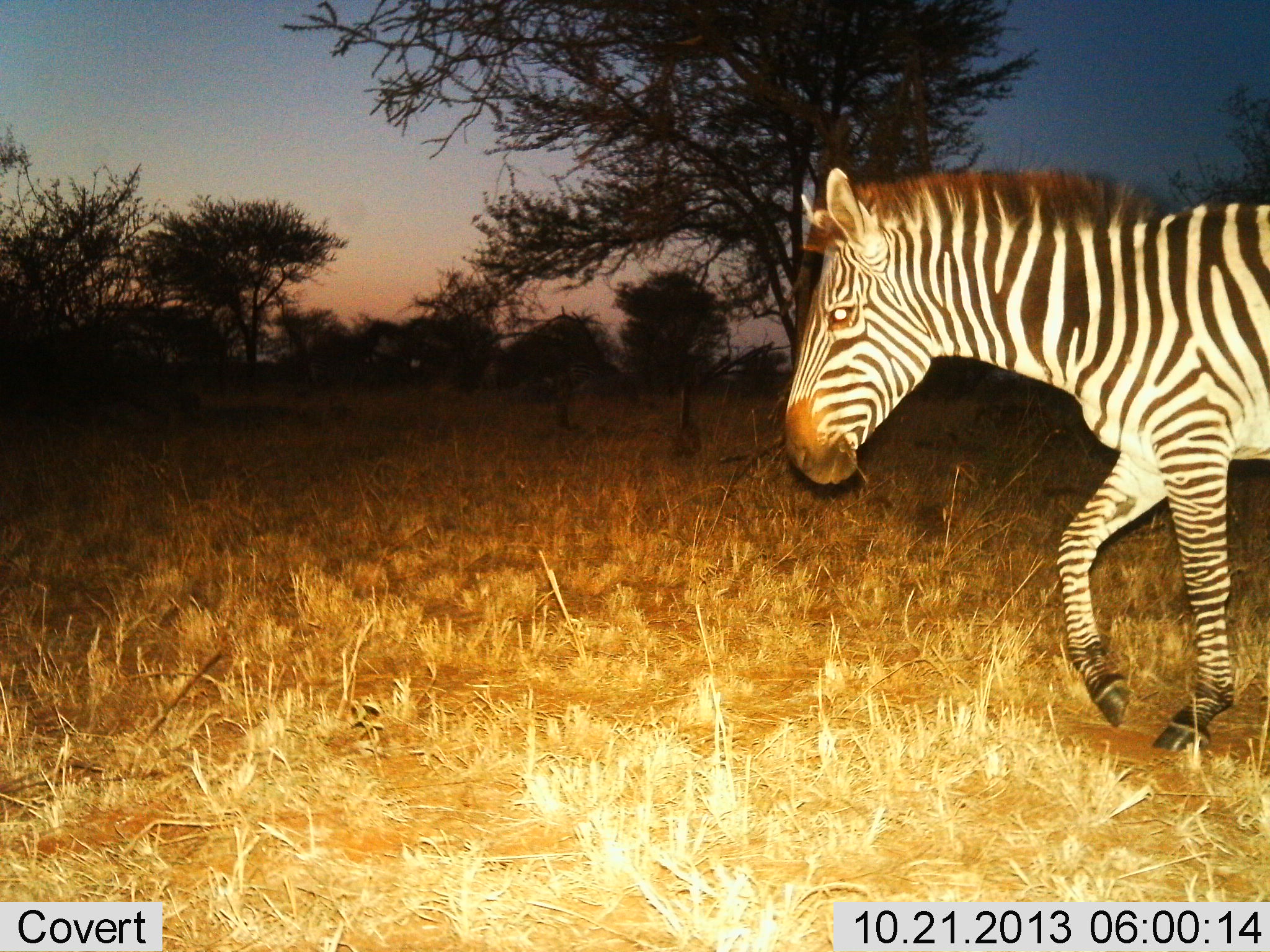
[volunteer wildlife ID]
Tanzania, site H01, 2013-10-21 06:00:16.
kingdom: Animalia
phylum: Chordata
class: Mammalia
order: Perissodactyla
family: Equidae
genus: Equus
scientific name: Equus quagga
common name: plains zebra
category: zebra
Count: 1.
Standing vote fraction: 0%.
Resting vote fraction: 0%.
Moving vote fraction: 100%.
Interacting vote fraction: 0%.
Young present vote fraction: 0%.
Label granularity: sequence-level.